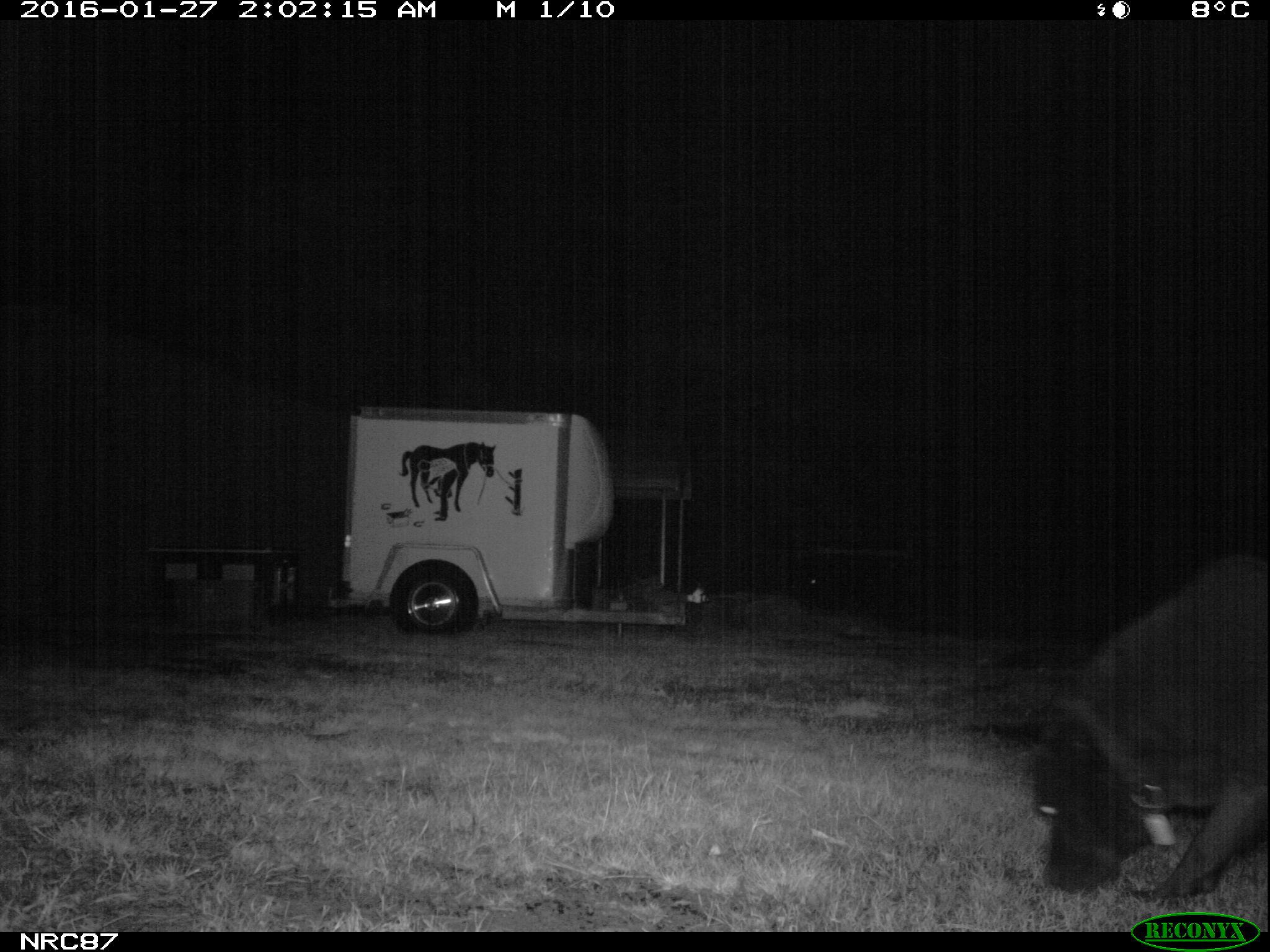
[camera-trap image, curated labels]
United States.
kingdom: Animalia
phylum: Chordata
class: Mammalia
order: Carnivora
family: Canidae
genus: Canis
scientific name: Canis familiaris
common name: domestic dog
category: Dog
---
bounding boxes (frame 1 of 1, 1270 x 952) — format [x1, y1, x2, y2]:
Dog: [1020, 542, 1270, 901]